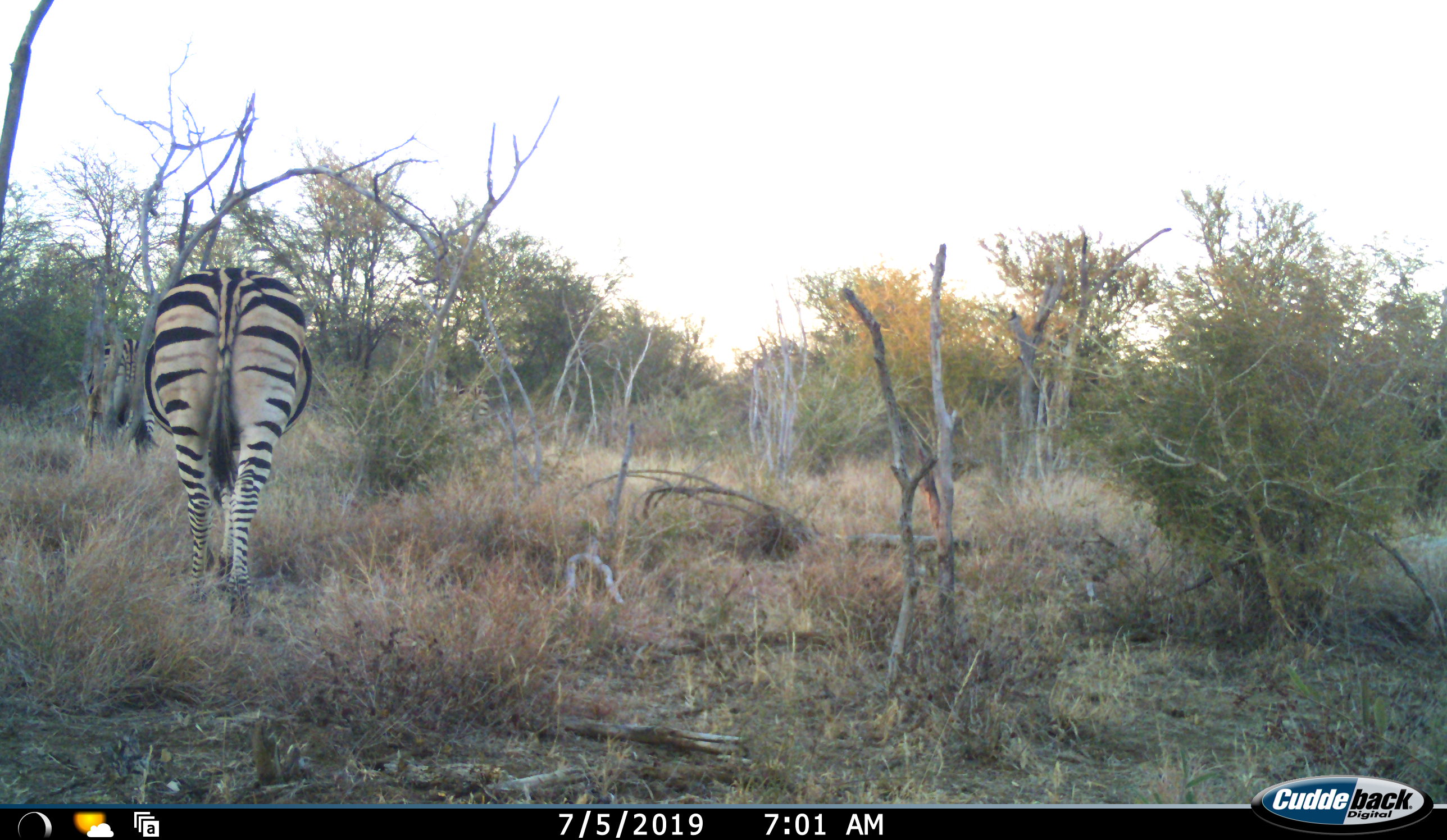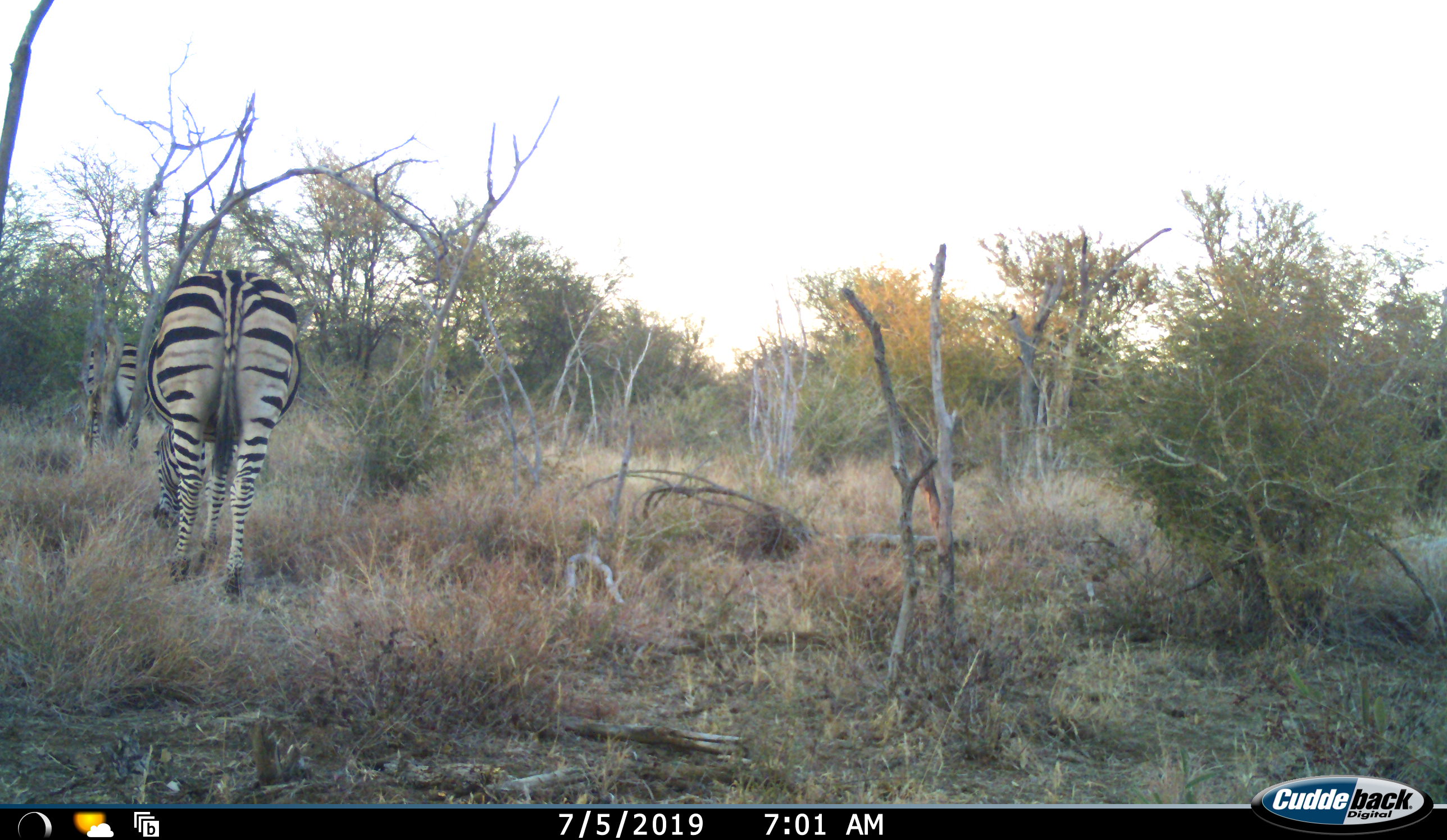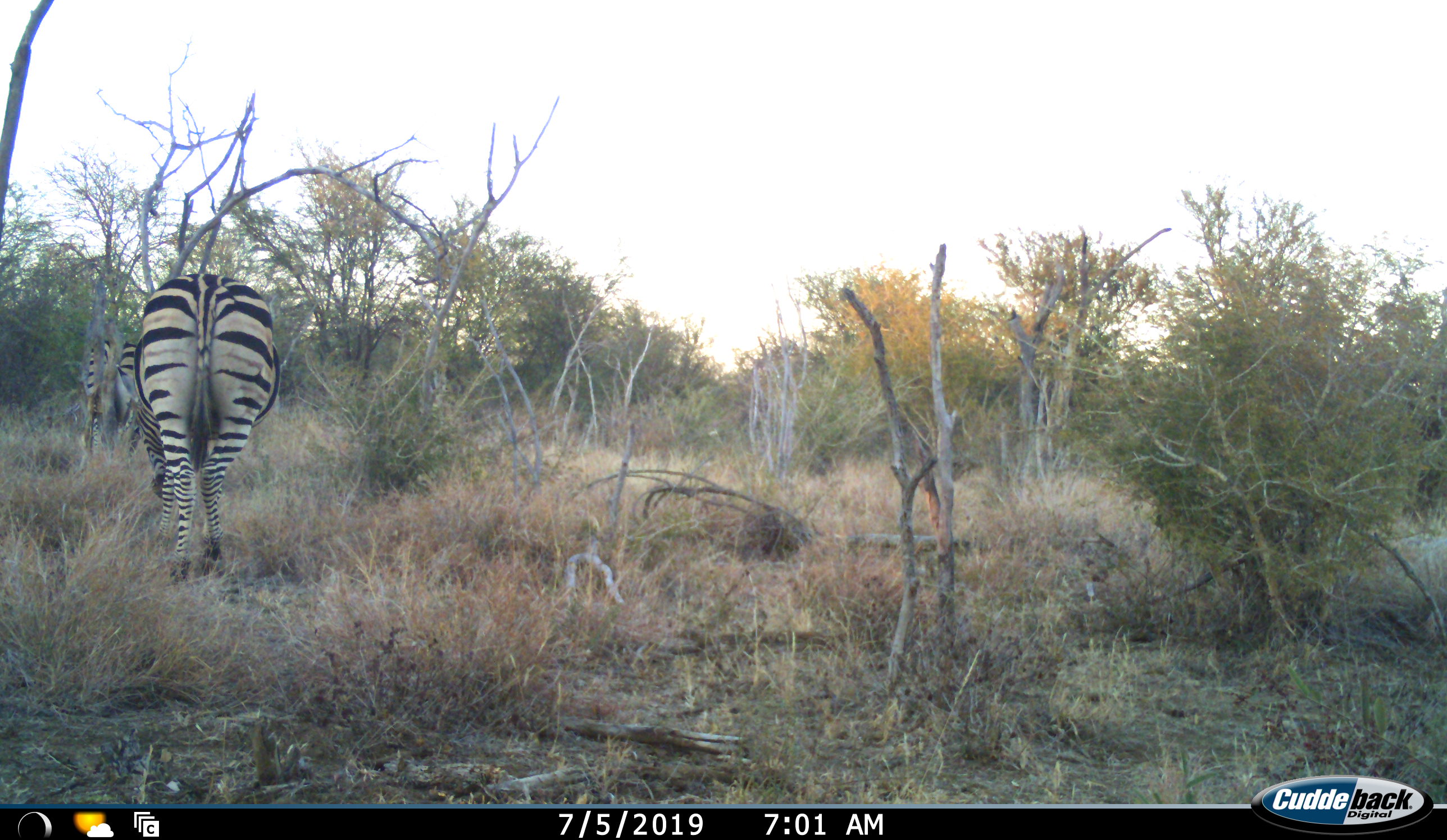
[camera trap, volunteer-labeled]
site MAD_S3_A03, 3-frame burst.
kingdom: Animalia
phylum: Chordata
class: Mammalia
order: Perissodactyla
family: Equidae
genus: Equus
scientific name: Equus quagga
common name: plains zebra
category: zebraplains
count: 2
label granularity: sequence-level